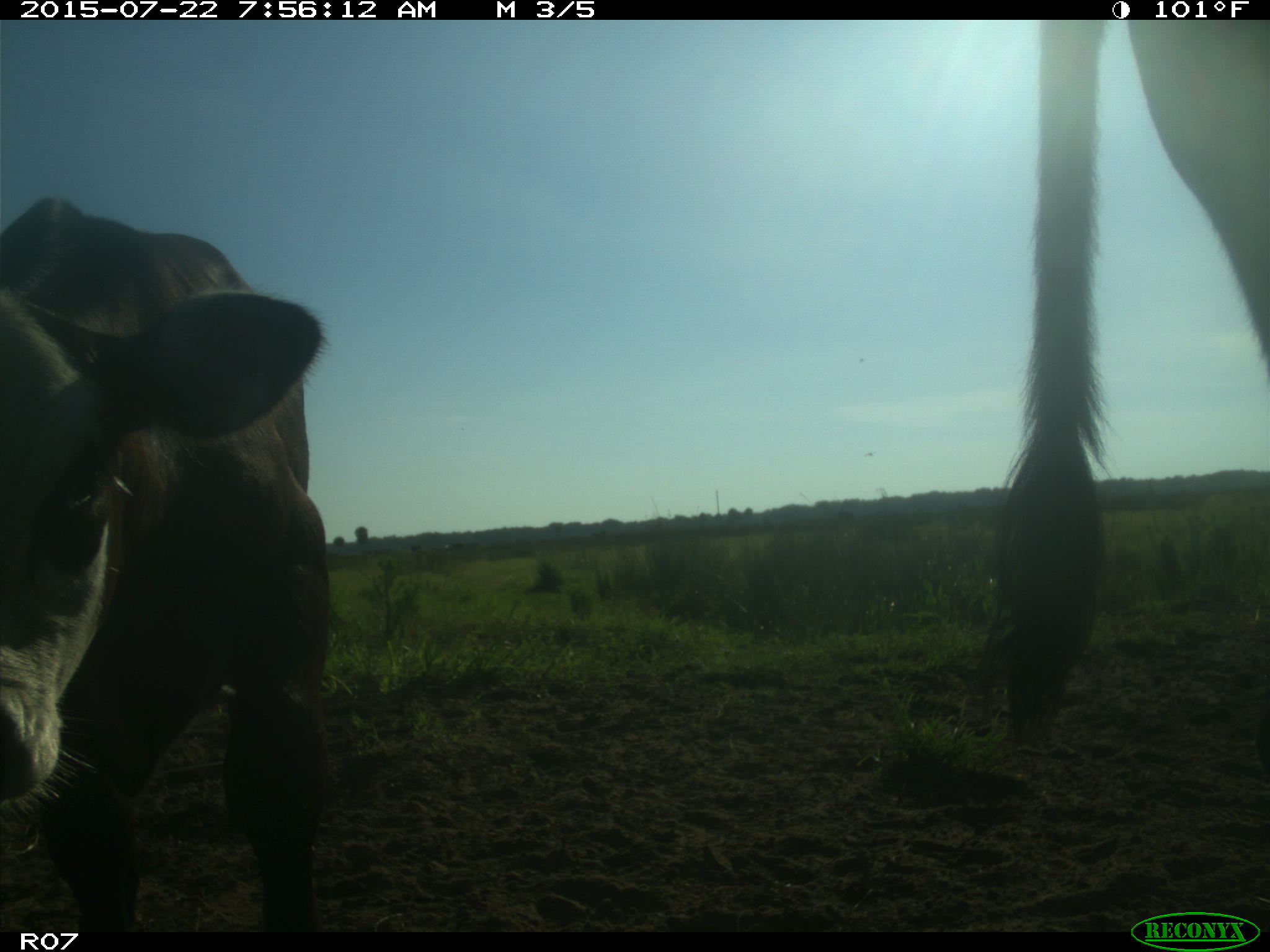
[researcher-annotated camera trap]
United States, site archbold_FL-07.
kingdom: Animalia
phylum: Chordata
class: Mammalia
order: Artiodactyla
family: Cervidae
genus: Odocoileus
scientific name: Odocoileus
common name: deer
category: unidentified deer